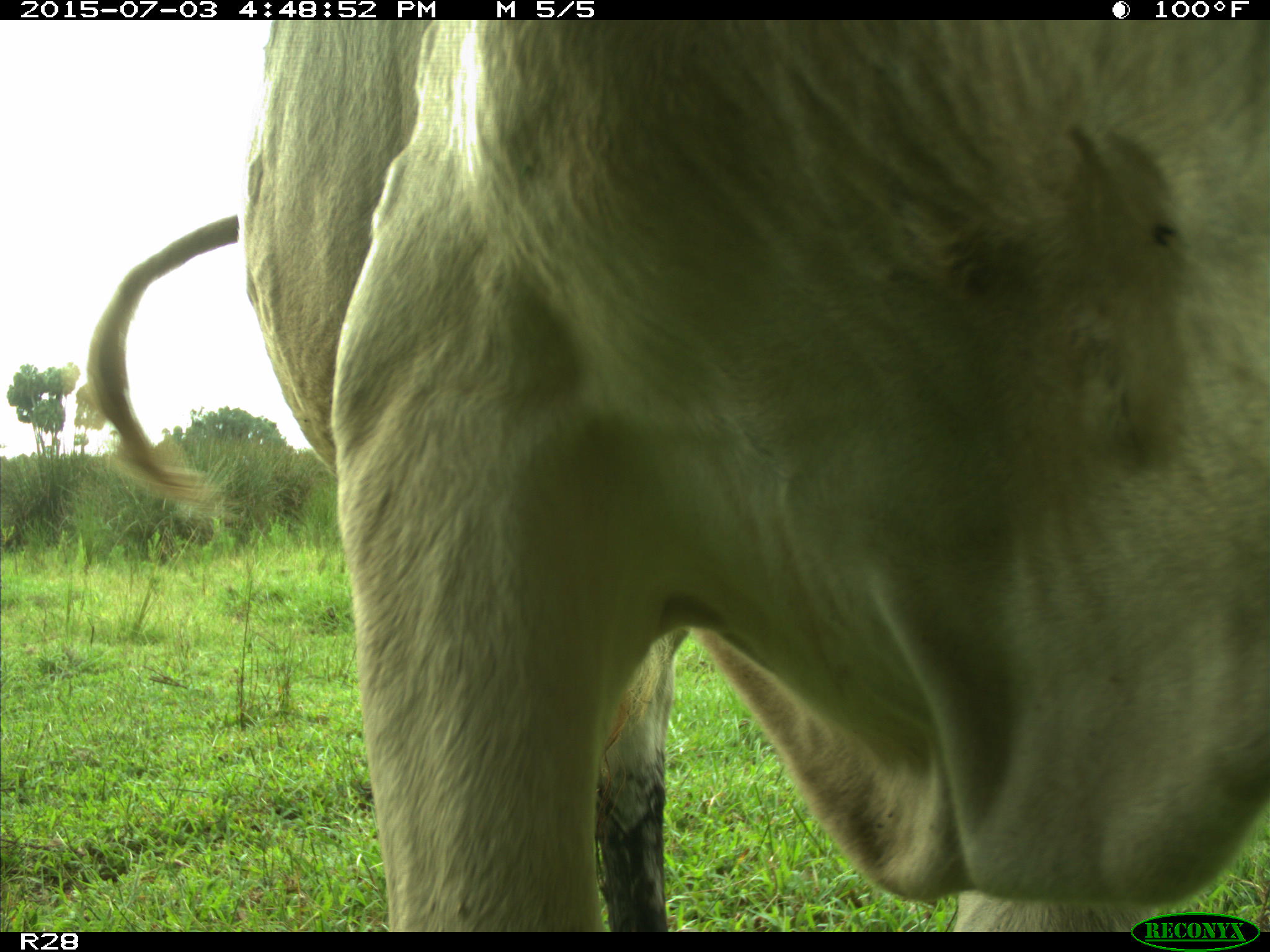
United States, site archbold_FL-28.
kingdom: Animalia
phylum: Chordata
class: Mammalia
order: Artiodactyla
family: Bovidae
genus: Bos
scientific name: Bos taurus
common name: domestic cow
Bos taurus (domestic cow).